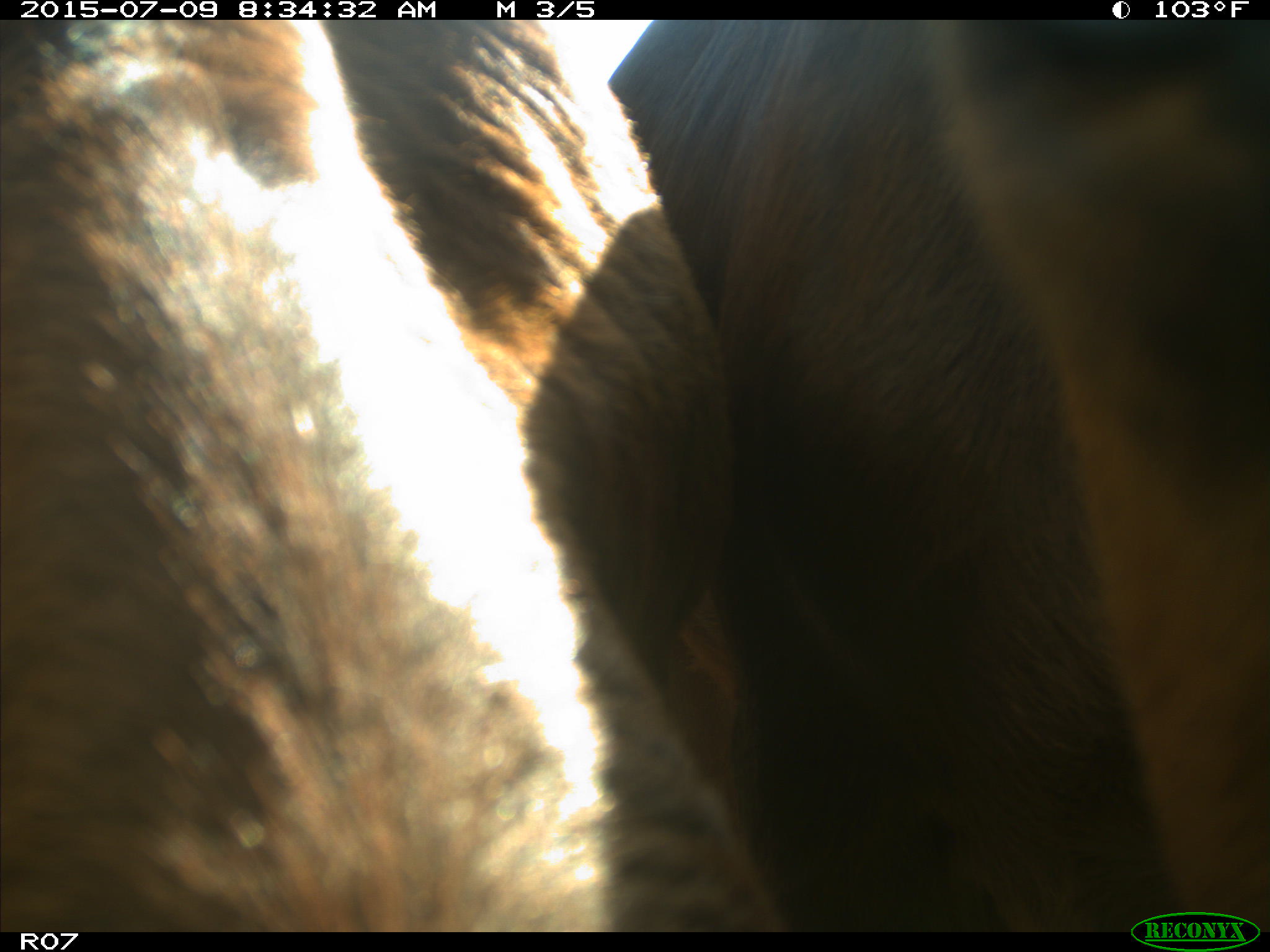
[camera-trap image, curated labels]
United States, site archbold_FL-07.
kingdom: Animalia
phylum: Chordata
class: Mammalia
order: Artiodactyla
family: Bovidae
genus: Bos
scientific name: Bos taurus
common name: domestic cow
Bos taurus (domestic cow).